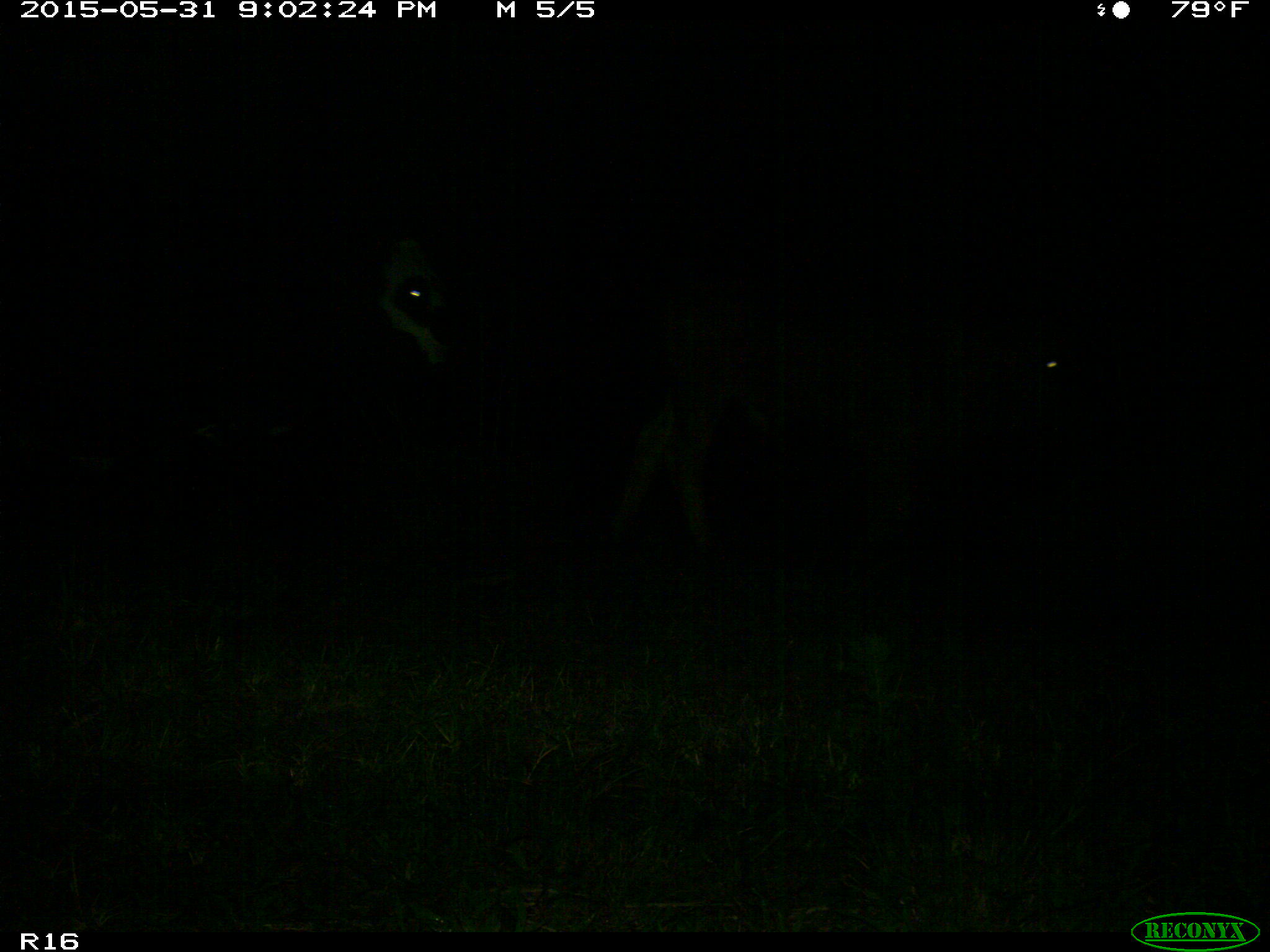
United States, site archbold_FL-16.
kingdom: Animalia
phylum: Chordata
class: Mammalia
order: Artiodactyla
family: Bovidae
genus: Bos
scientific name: Bos taurus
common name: domestic cow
Bos taurus (domestic cow).